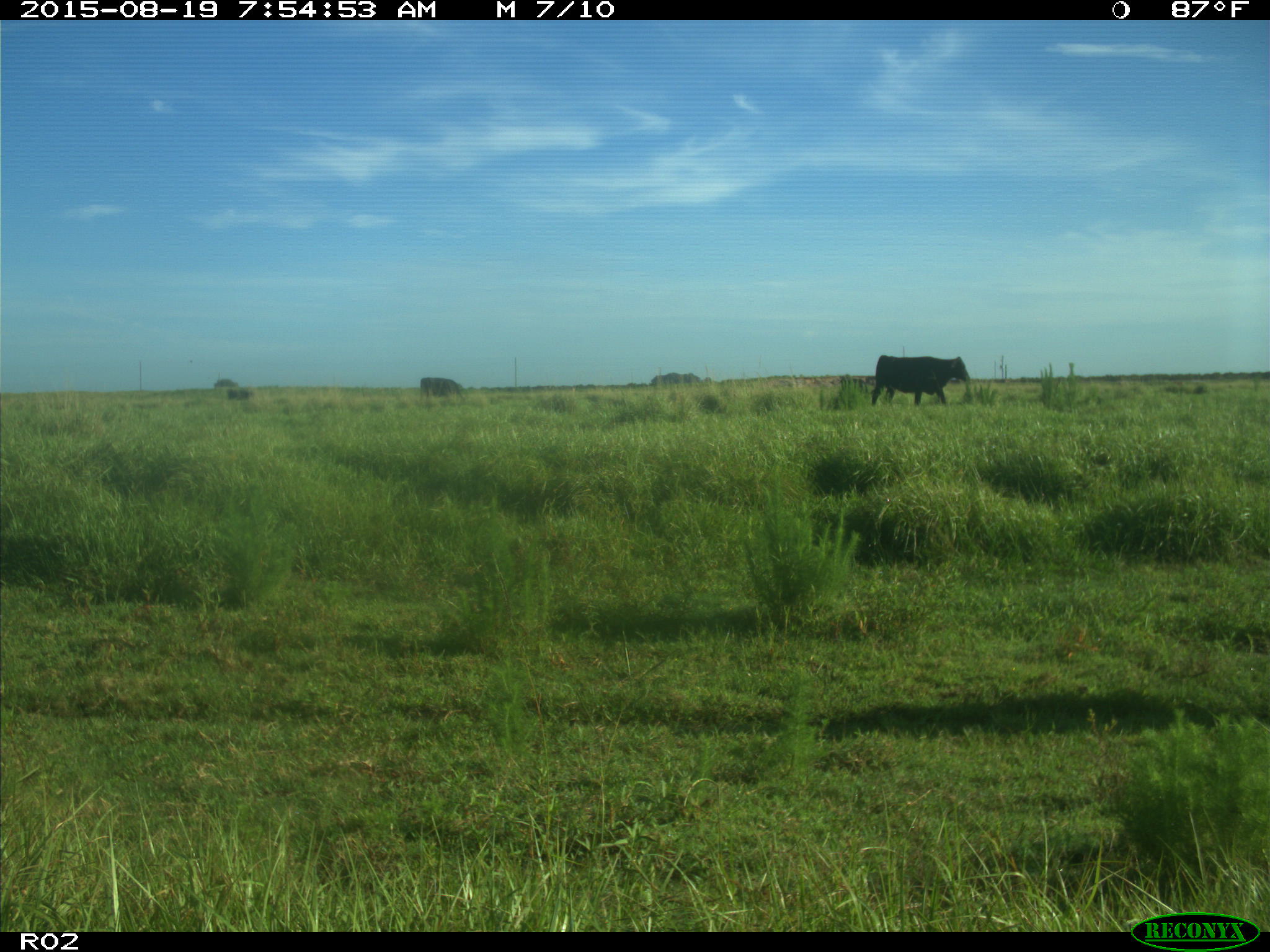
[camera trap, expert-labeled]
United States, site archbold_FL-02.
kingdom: Animalia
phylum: Chordata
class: Mammalia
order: Artiodactyla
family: Bovidae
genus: Bos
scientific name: Bos taurus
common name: domestic cow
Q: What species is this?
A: Bos taurus (domestic cow).